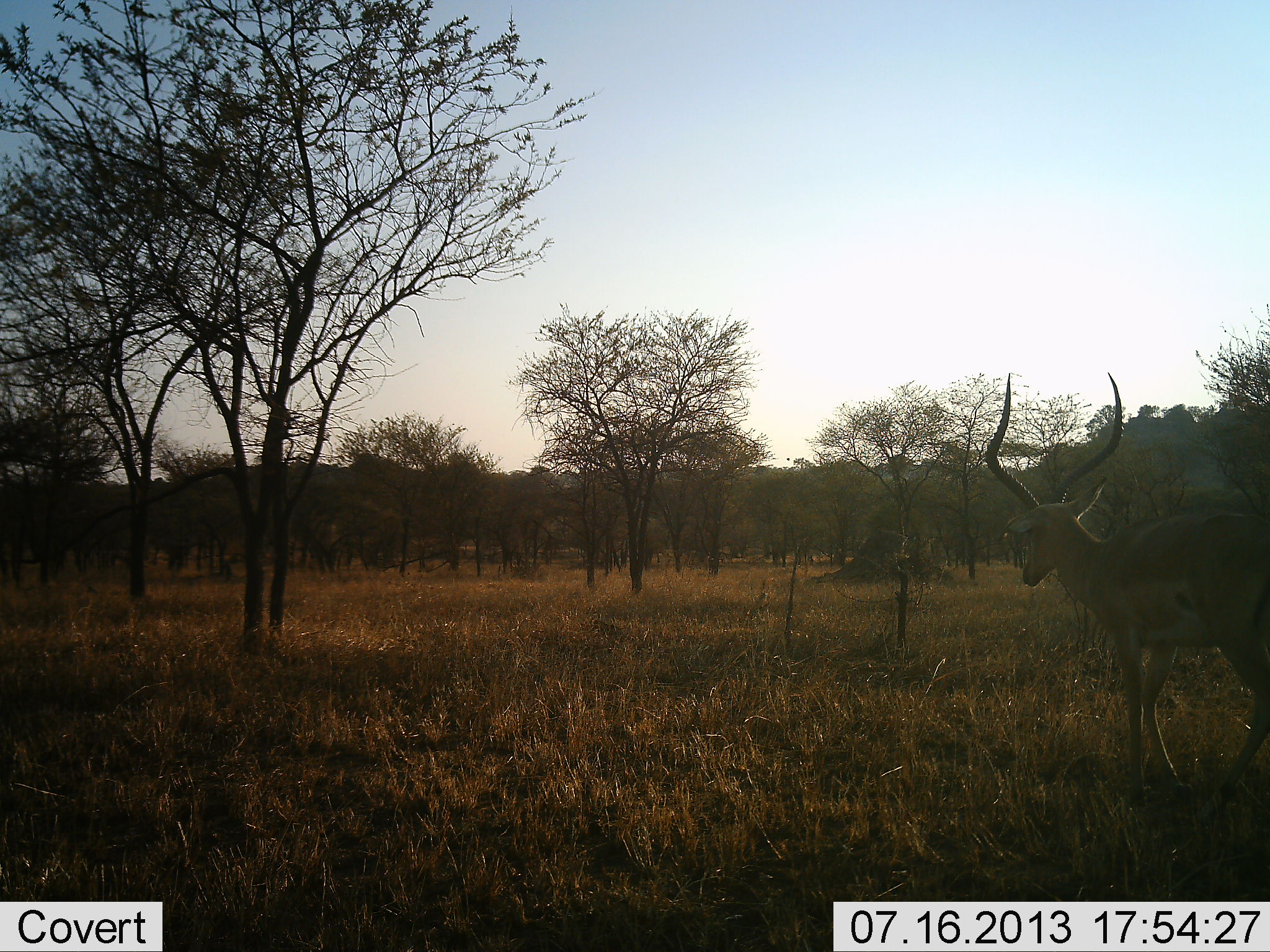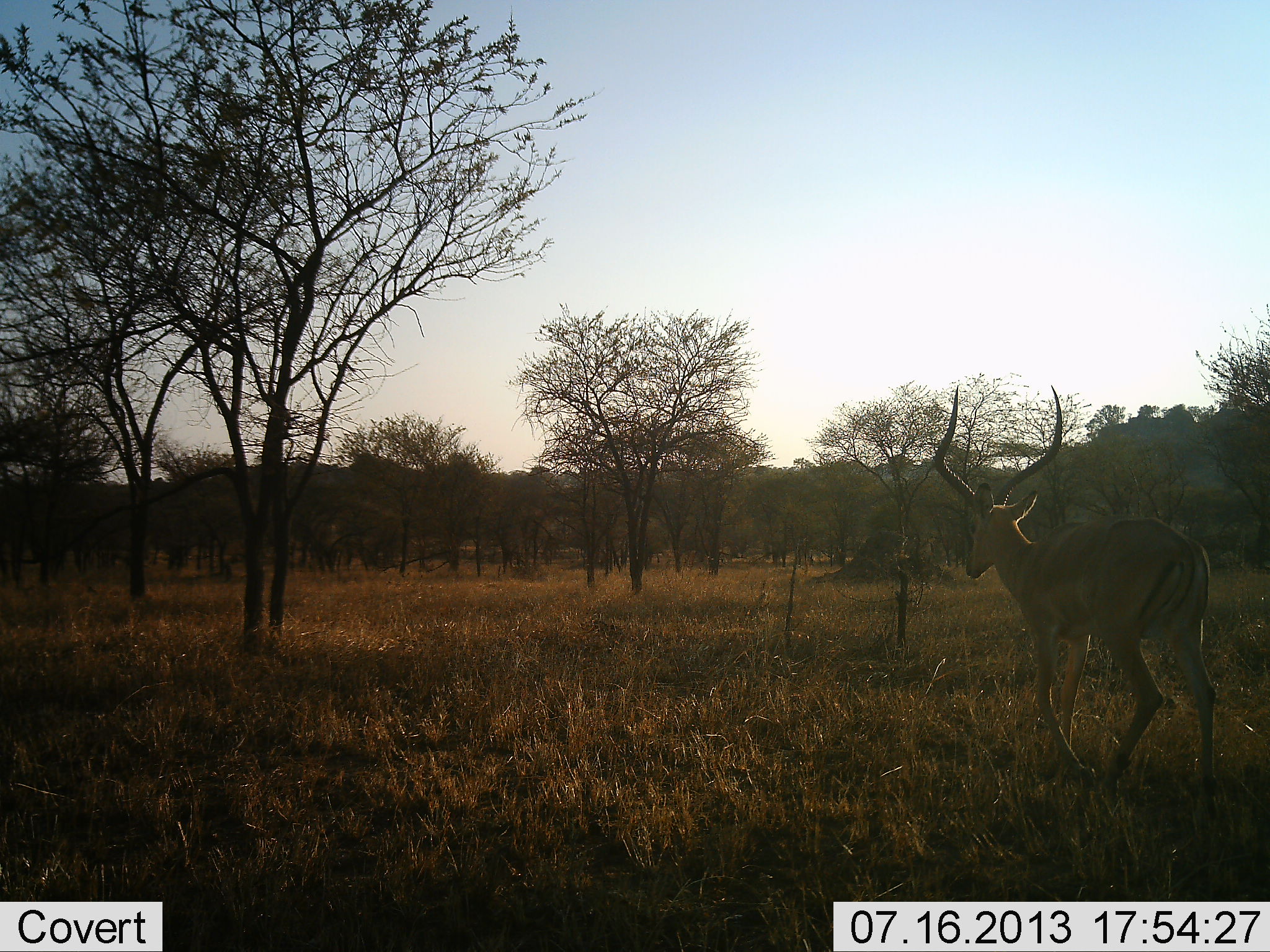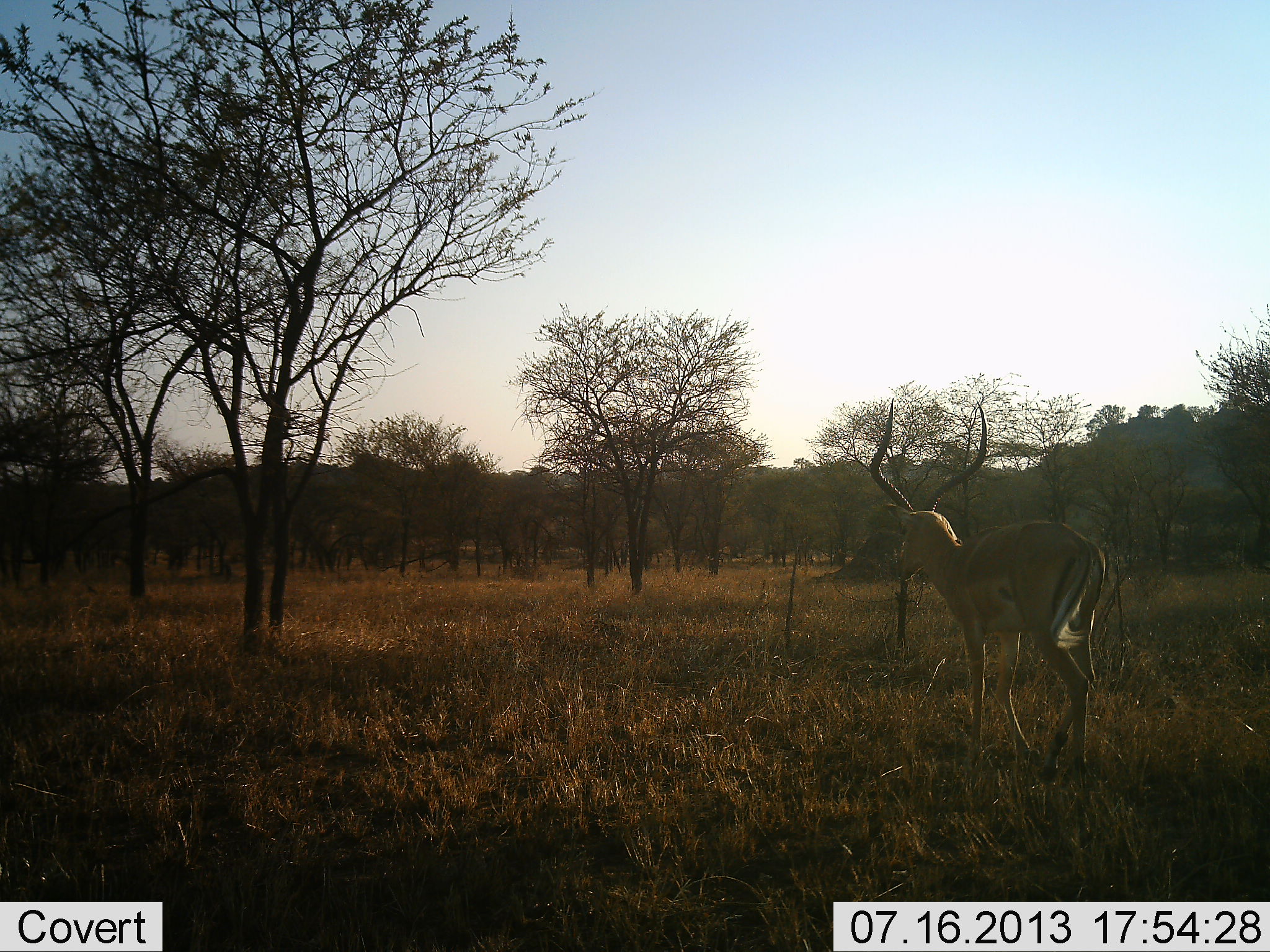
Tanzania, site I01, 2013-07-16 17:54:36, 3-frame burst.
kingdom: Animalia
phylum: Chordata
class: Mammalia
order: Artiodactyla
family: Bovidae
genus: Aepyceros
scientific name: Aepyceros melampus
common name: impala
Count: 1.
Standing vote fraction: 0%.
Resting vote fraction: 0%.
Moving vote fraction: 100%.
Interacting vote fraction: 0%.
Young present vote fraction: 0%.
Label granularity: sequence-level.